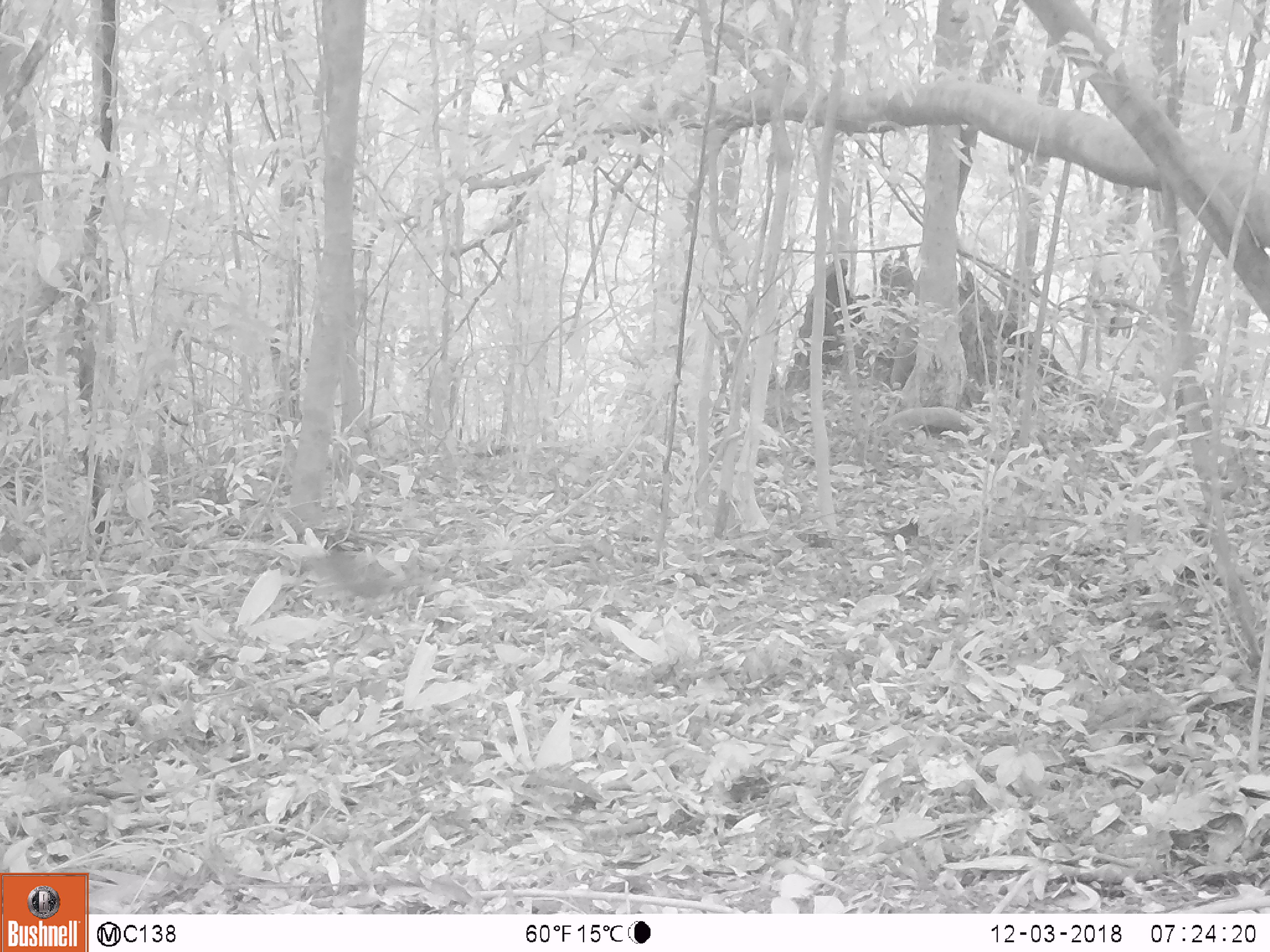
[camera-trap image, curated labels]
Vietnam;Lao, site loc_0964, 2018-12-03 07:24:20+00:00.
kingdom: Animalia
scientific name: Animalia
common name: animal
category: unidentified small animal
Unidentified small animal (animal) (Animalia). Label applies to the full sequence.